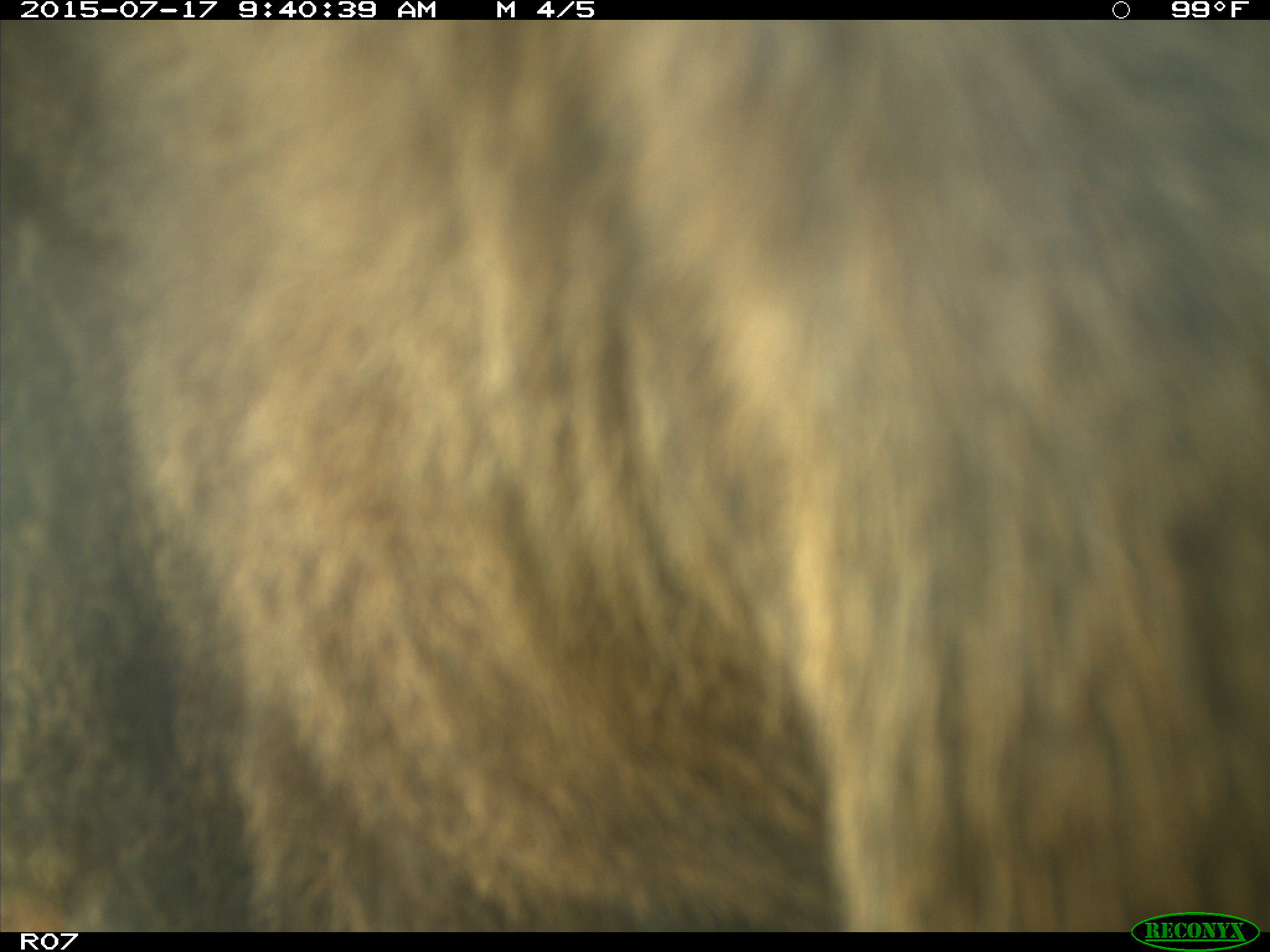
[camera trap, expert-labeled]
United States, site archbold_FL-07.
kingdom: Animalia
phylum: Chordata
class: Mammalia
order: Artiodactyla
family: Bovidae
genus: Bos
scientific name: Bos taurus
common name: domestic cow